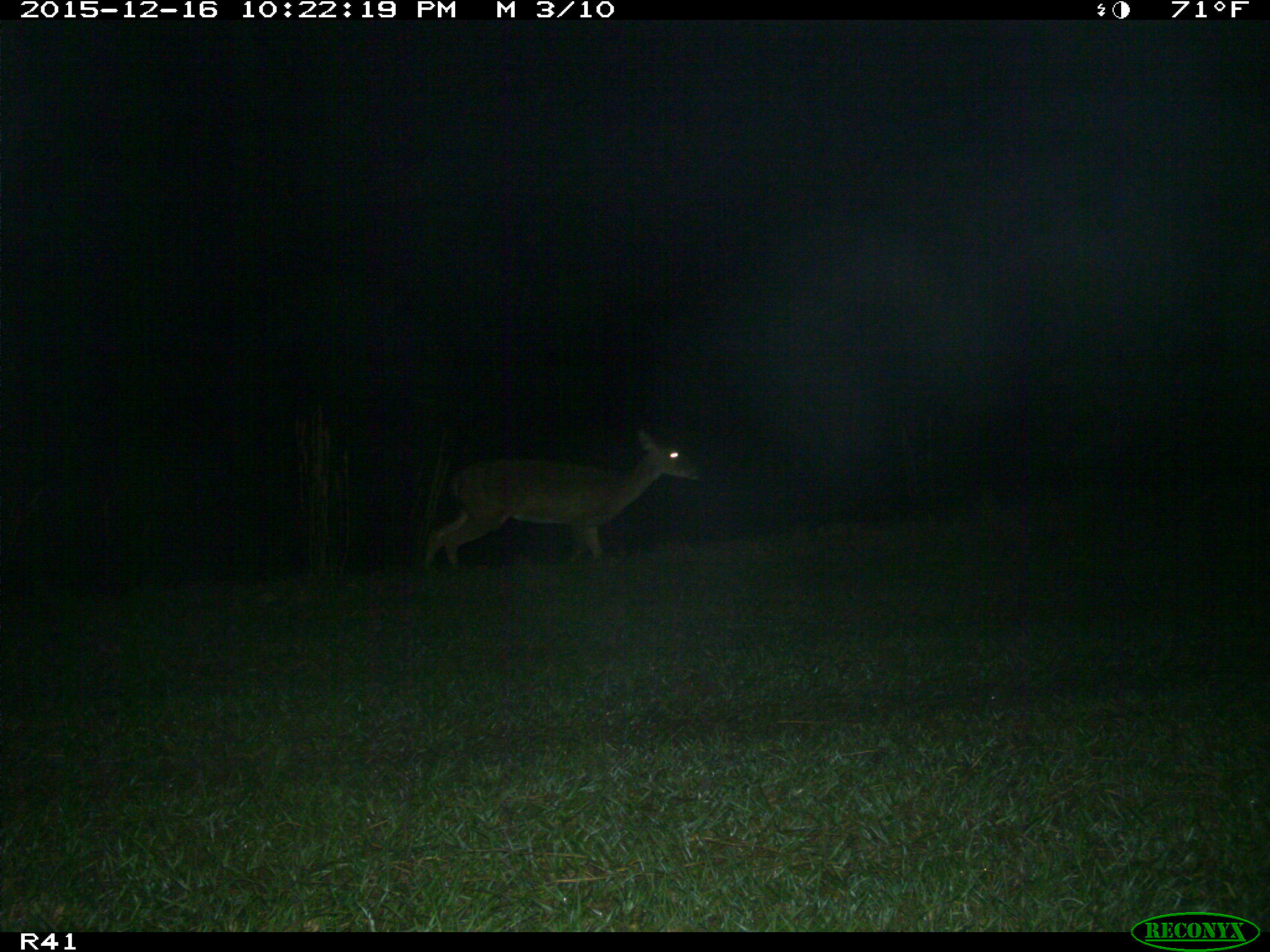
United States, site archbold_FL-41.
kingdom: Animalia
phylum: Chordata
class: Mammalia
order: Artiodactyla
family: Cervidae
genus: Odocoileus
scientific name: Odocoileus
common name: deer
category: unidentified deer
Unidentified deer (deer) (Odocoileus).